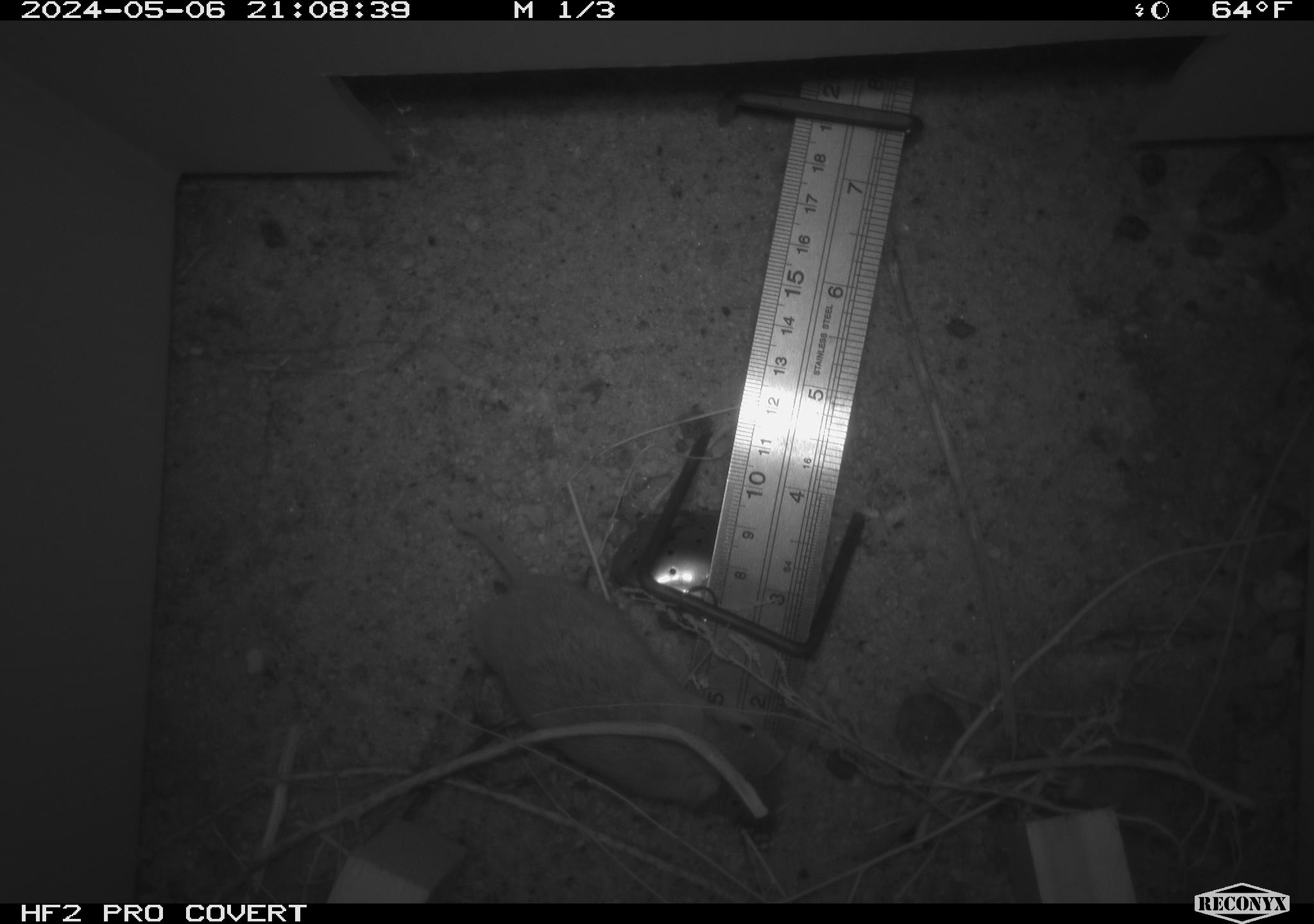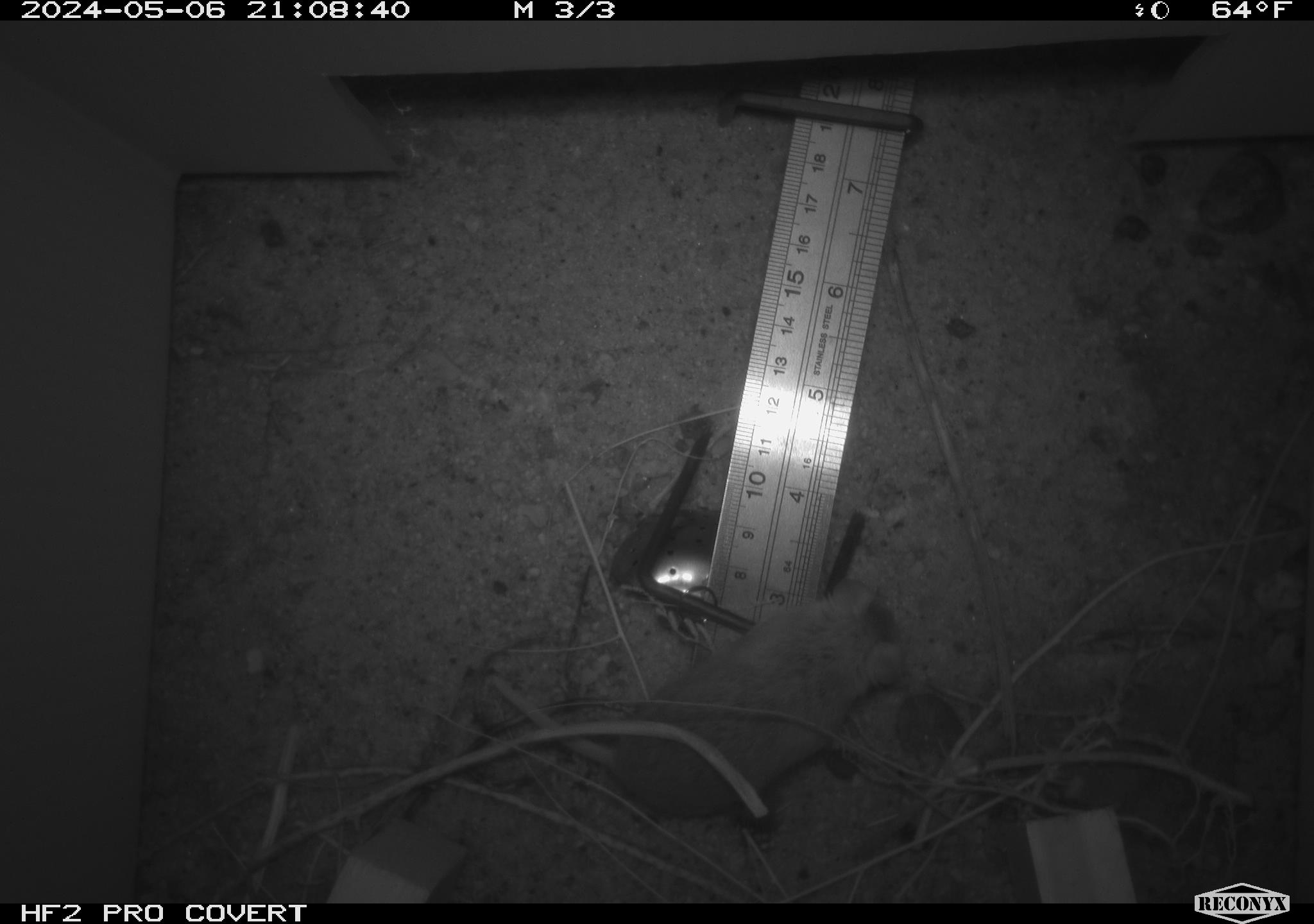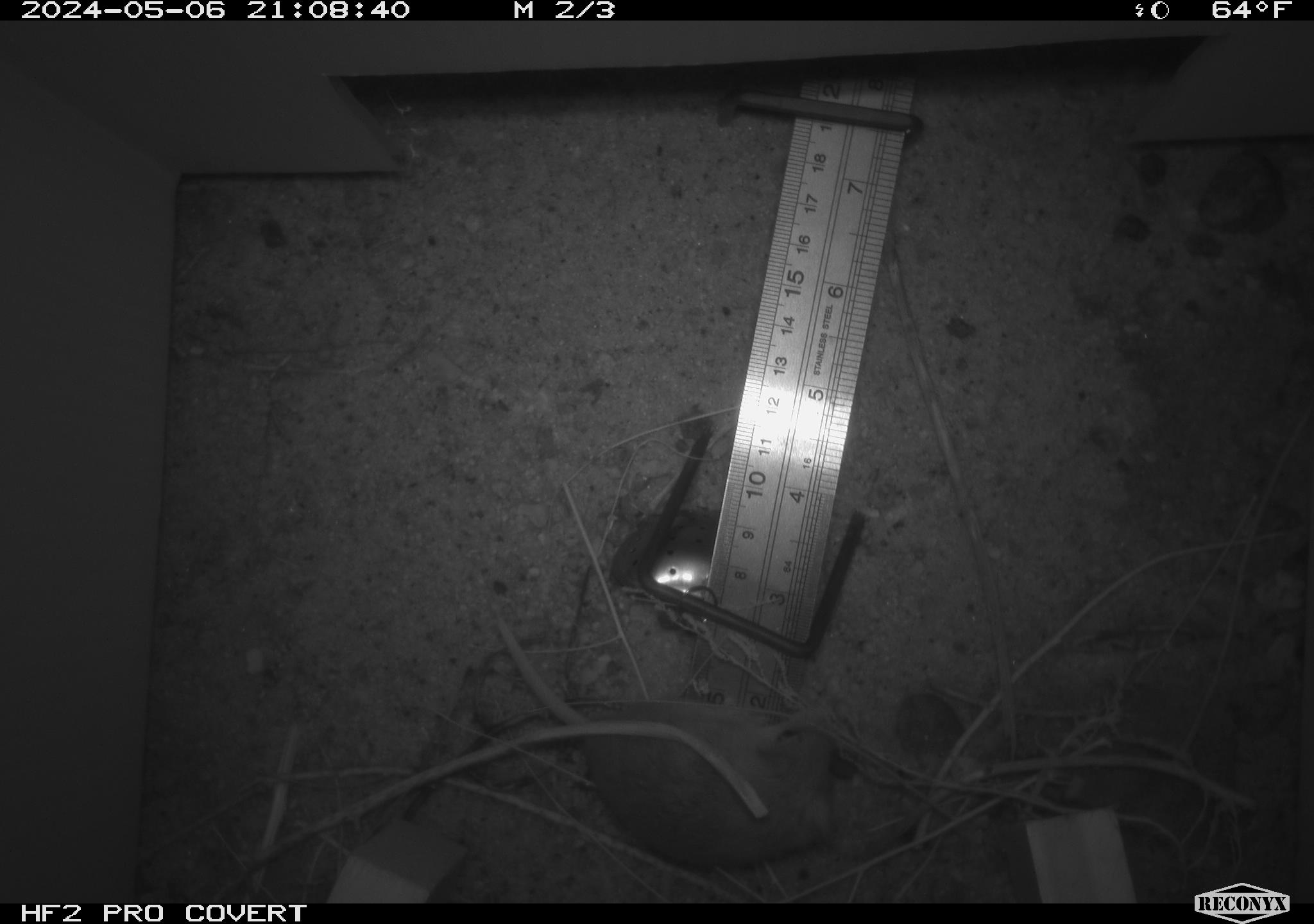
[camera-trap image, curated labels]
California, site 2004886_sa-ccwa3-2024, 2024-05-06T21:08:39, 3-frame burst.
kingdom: Animalia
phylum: Chordata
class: Mammalia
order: Rodentia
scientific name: Rodentia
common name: mouse species